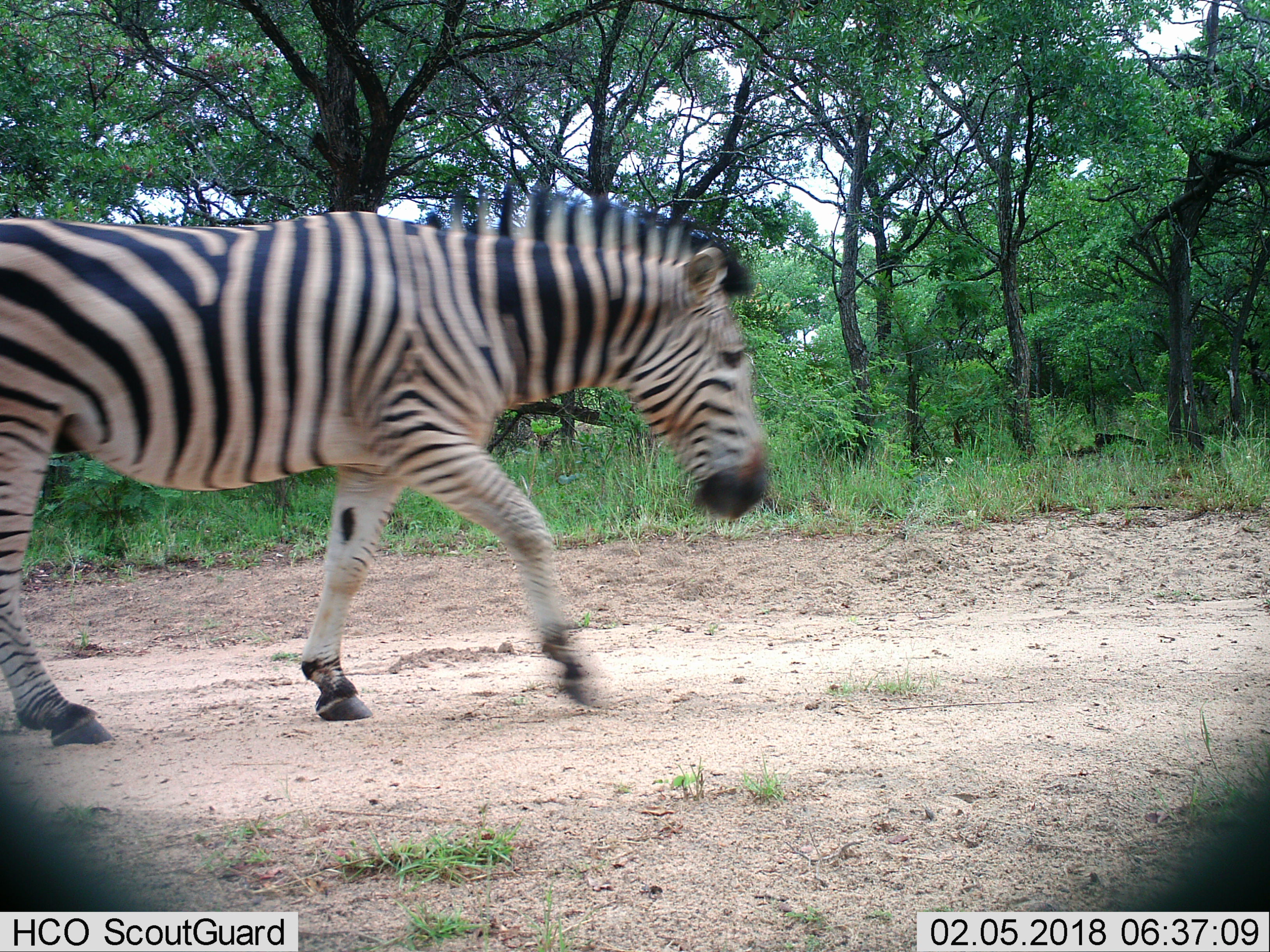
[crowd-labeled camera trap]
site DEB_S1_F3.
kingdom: Animalia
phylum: Chordata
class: Mammalia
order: Perissodactyla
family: Equidae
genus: Equus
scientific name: Equus quagga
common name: plains zebra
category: zebraplains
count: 1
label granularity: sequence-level